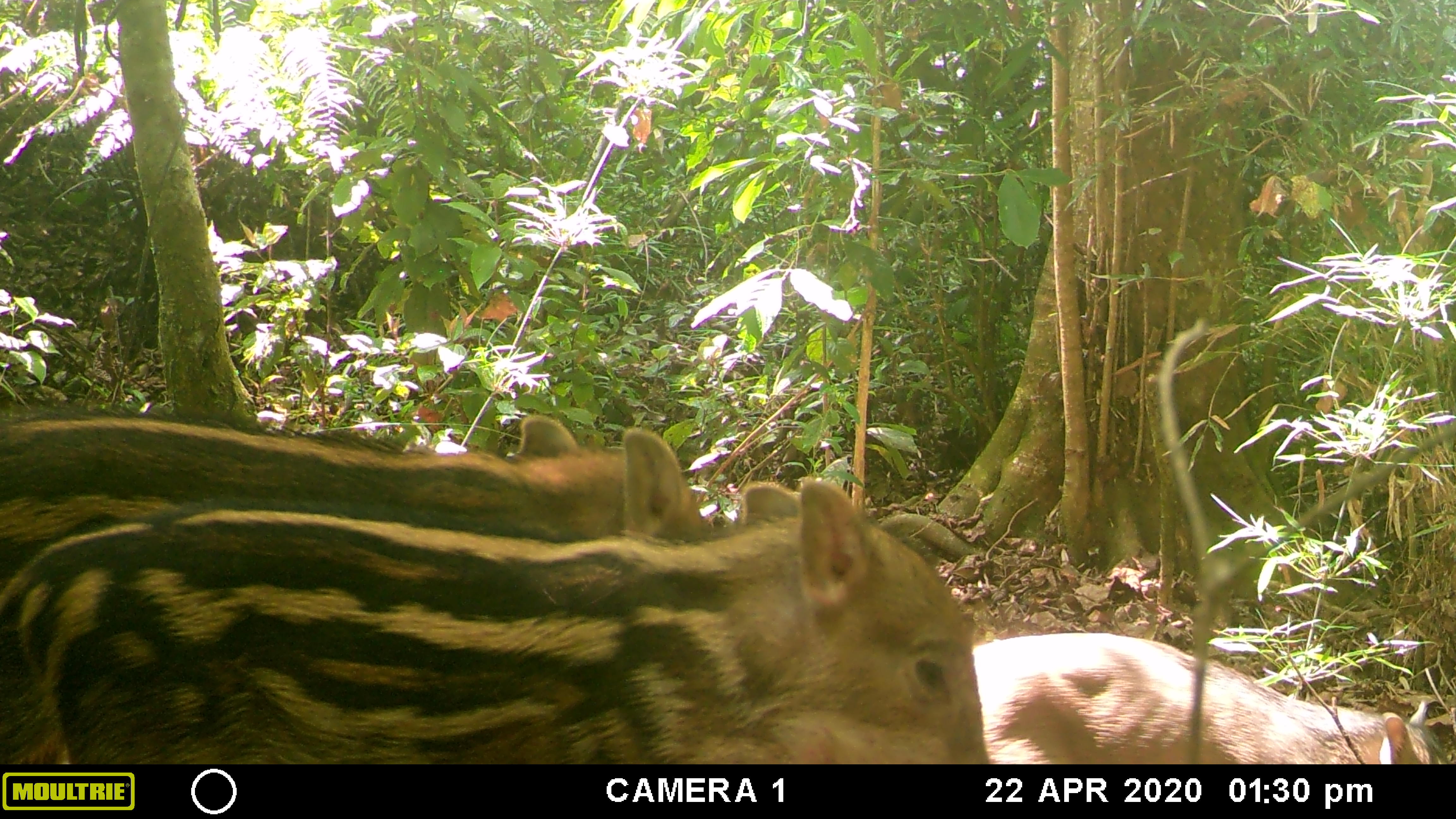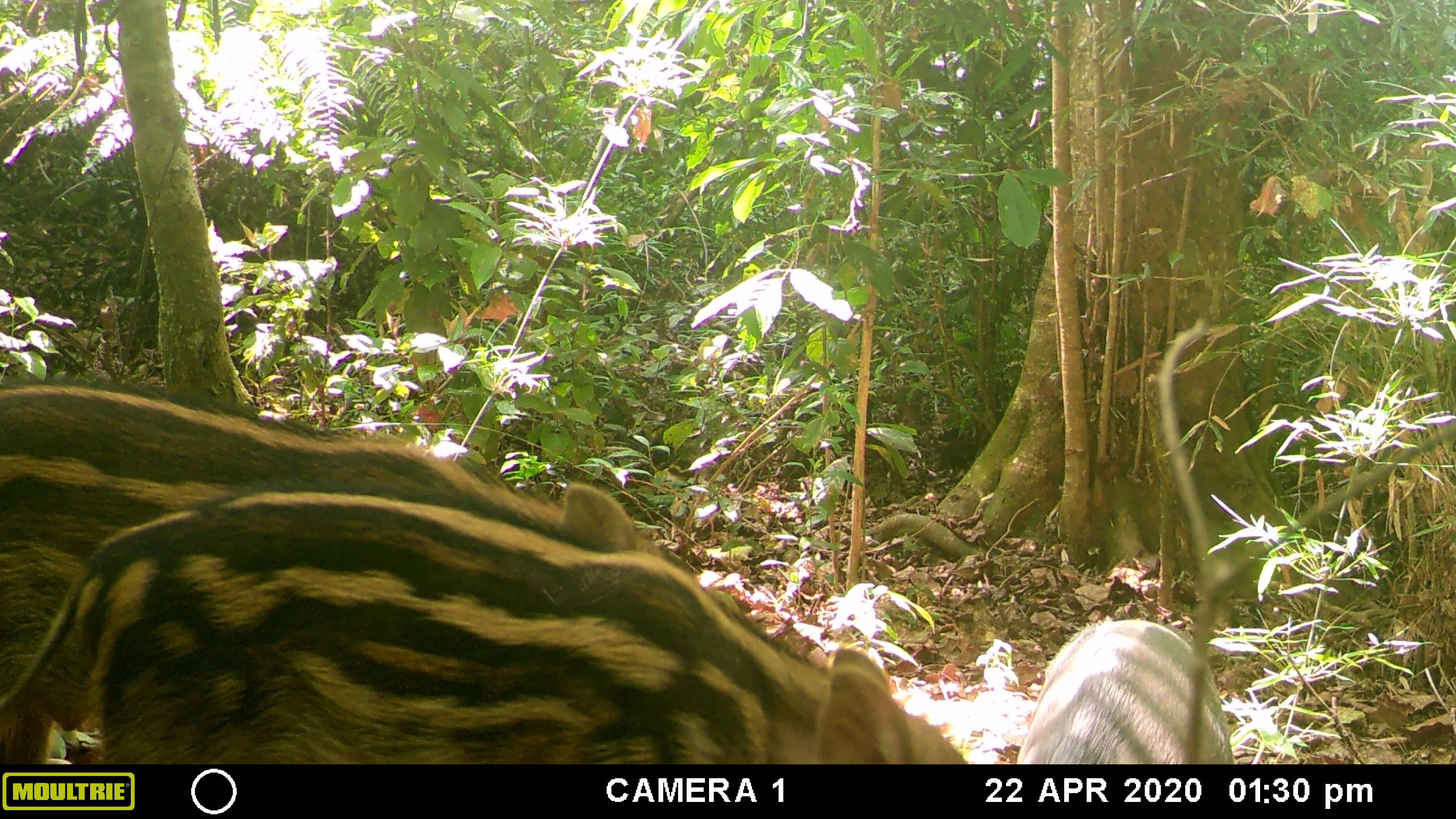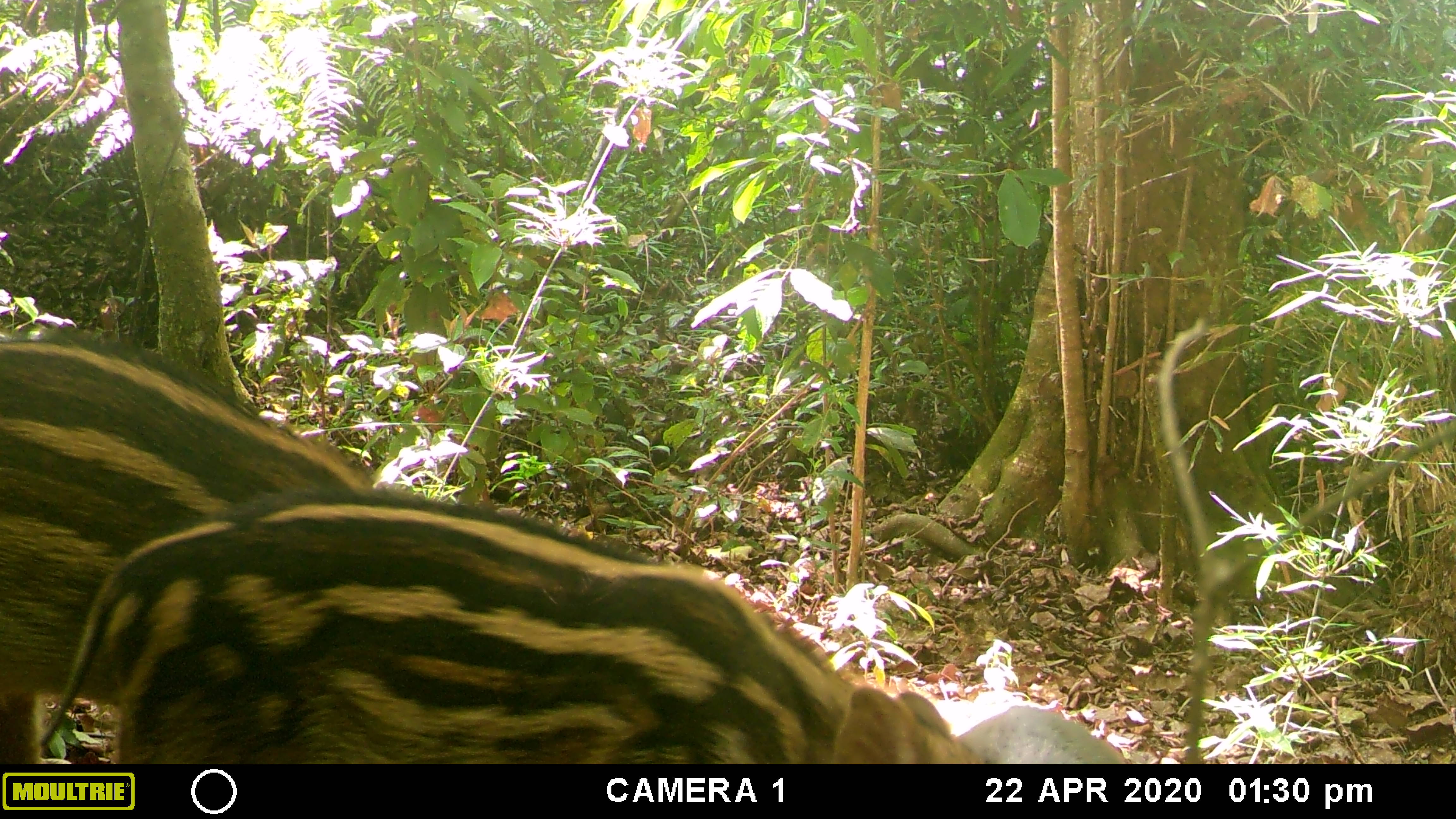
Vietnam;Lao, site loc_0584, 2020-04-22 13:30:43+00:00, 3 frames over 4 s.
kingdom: Animalia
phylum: Chordata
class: Mammalia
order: Artiodactyla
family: Suidae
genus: Sus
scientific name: Sus scrofa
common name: eurasian wild pig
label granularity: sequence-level